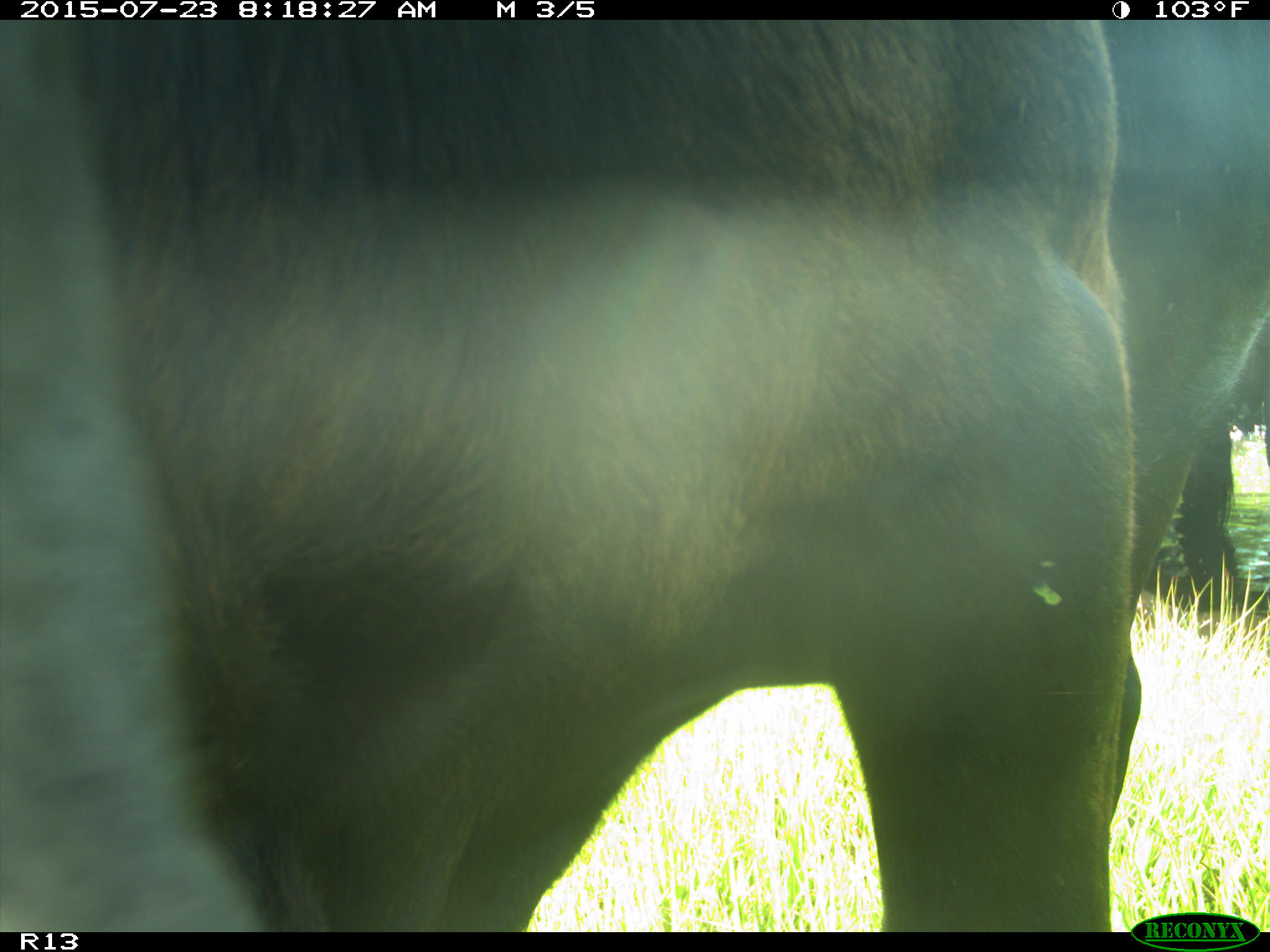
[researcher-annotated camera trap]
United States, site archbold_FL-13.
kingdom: Animalia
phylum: Chordata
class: Mammalia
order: Artiodactyla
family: Bovidae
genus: Bos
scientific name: Bos taurus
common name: domestic cow